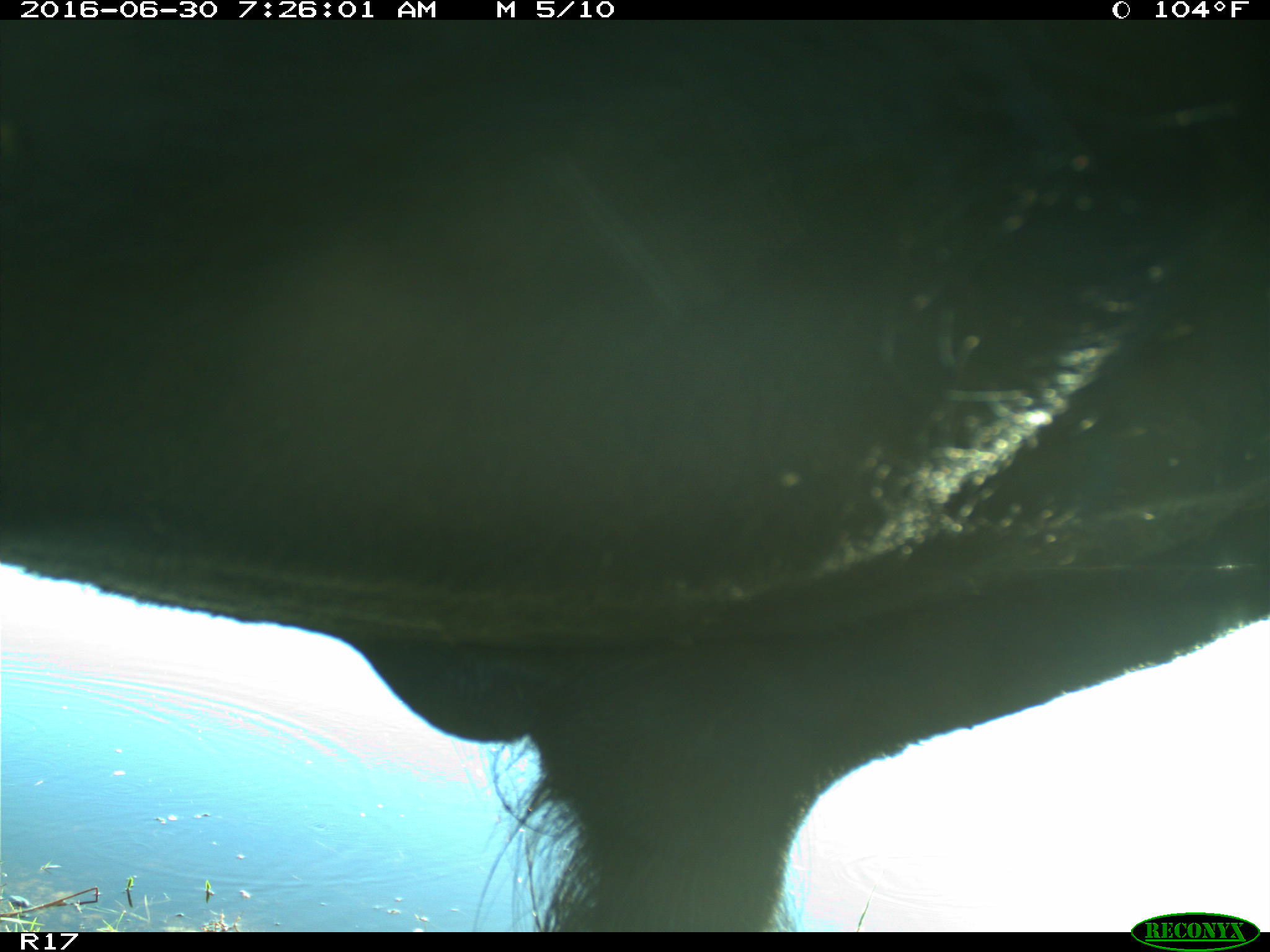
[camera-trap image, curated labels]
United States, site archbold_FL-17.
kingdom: Animalia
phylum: Chordata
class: Mammalia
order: Artiodactyla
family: Bovidae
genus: Bos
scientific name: Bos taurus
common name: domestic cow